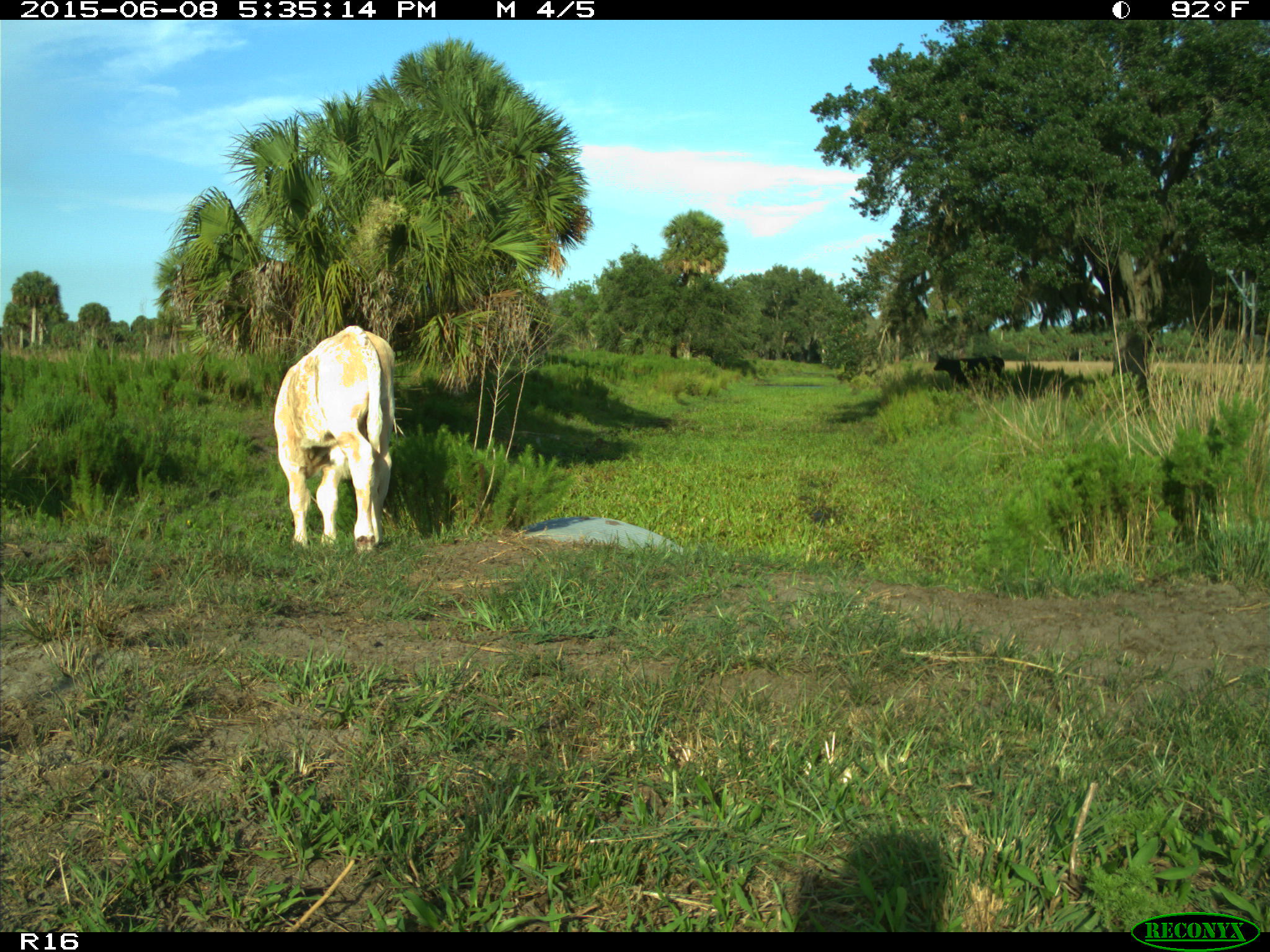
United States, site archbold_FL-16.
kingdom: Animalia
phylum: Chordata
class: Mammalia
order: Artiodactyla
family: Bovidae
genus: Bos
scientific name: Bos taurus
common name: domestic cow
Bos taurus (domestic cow).